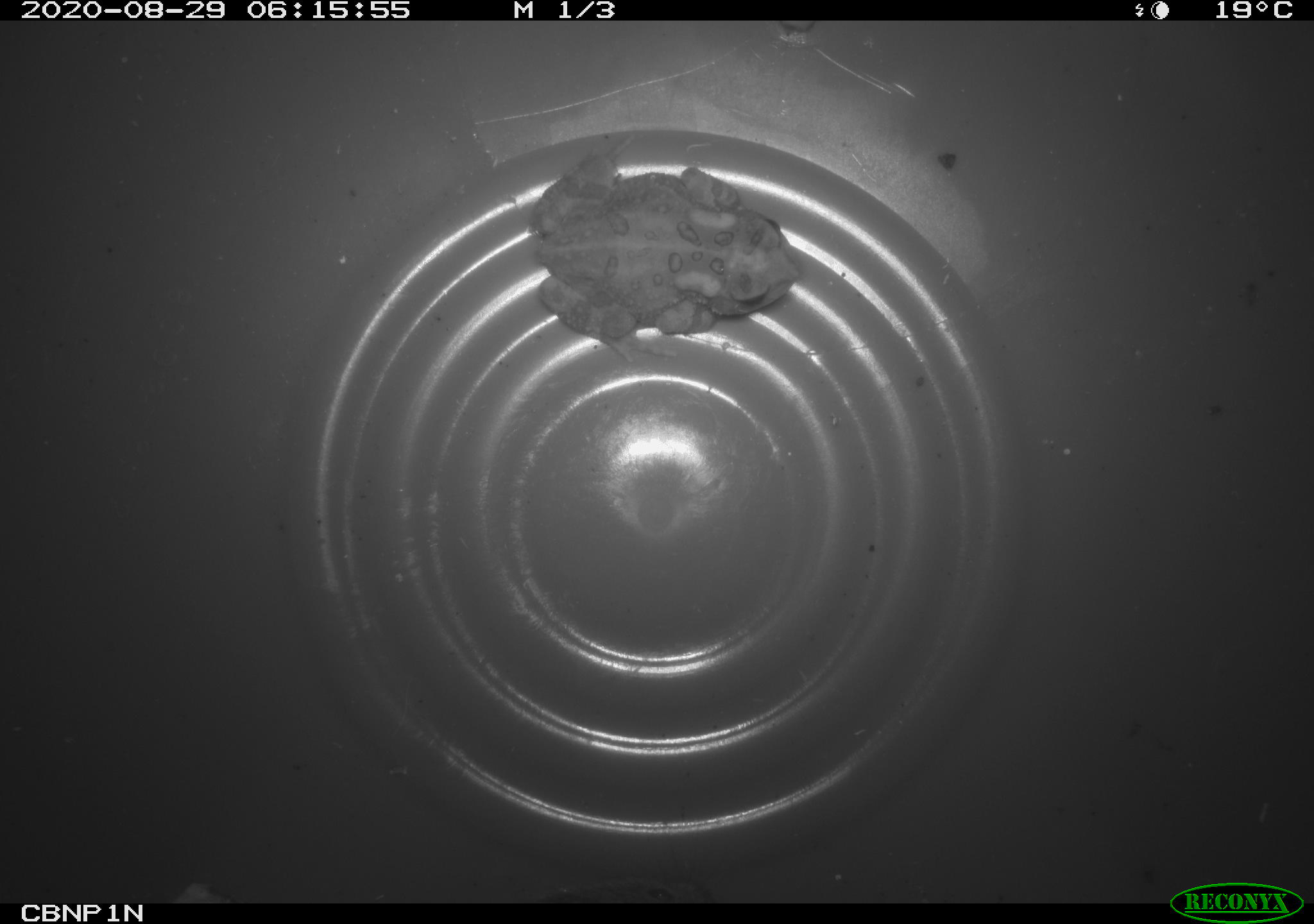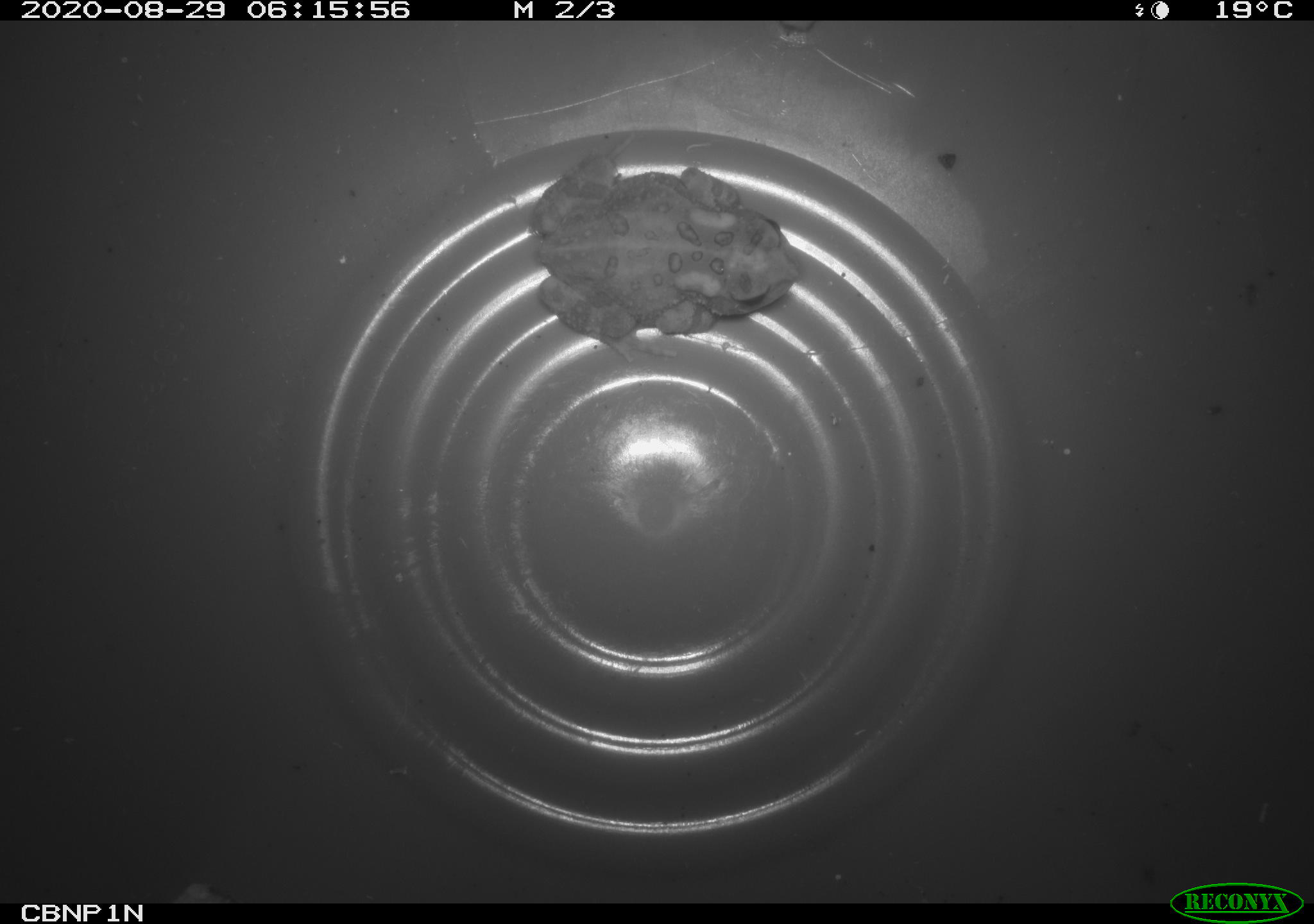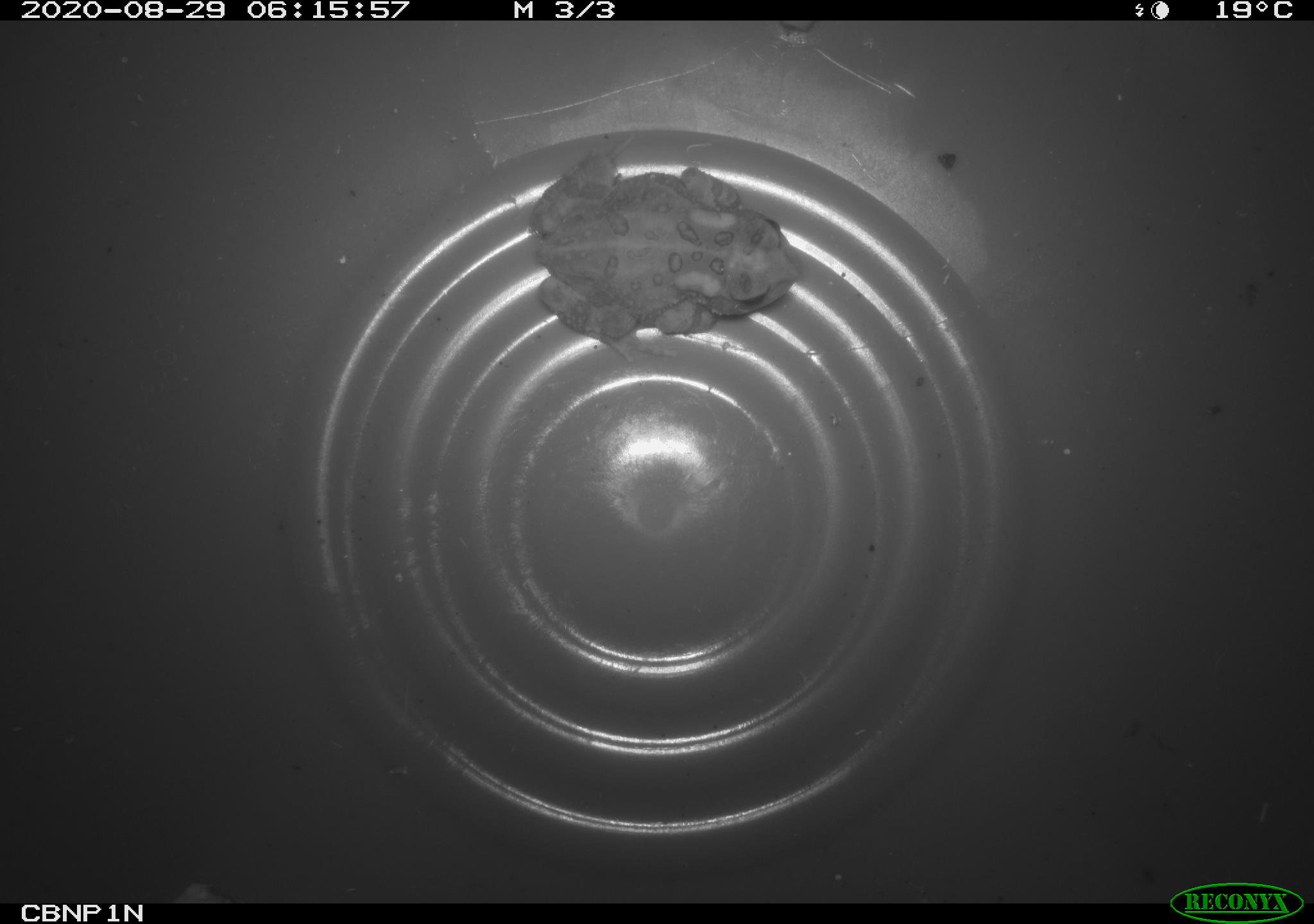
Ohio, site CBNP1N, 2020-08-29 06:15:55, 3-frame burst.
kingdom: Animalia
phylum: Chordata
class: Amphibia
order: Anura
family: Bufonidae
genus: Anaxyrus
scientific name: Anaxyrus americanus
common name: american toad